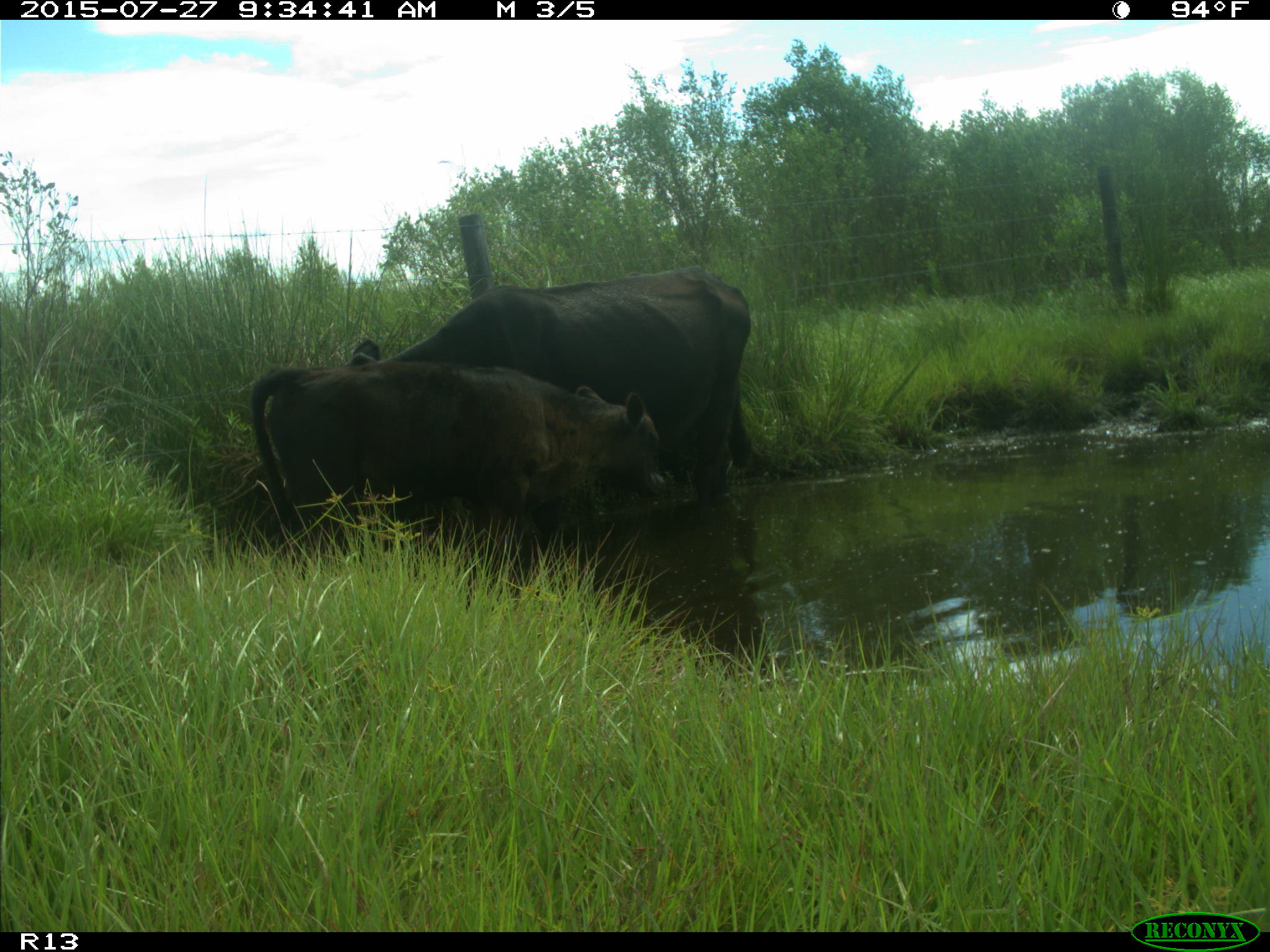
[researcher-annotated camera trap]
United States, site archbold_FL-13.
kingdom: Animalia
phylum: Chordata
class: Mammalia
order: Artiodactyla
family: Bovidae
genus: Bos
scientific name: Bos taurus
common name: domestic cow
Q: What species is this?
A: Bos taurus (domestic cow).